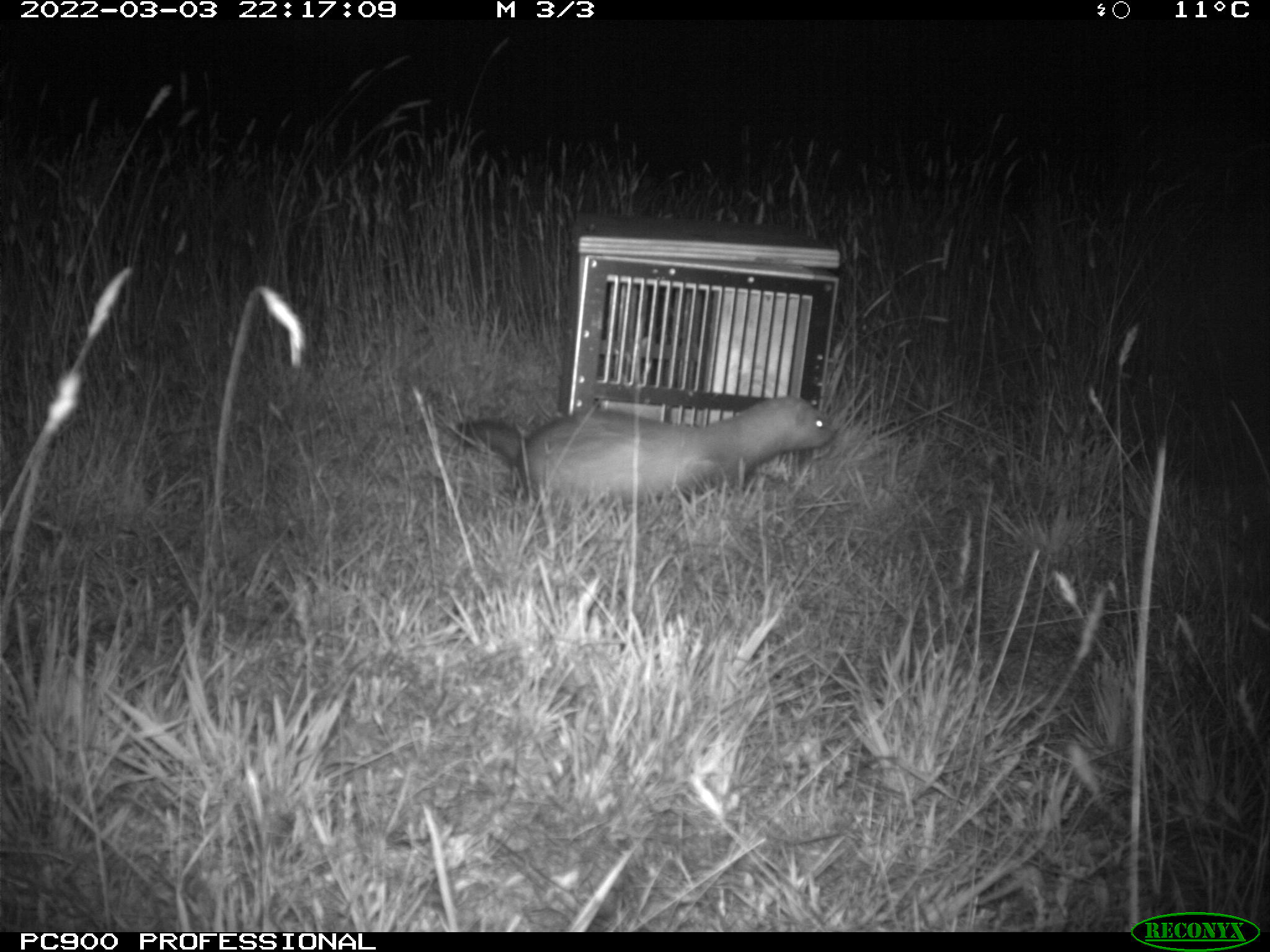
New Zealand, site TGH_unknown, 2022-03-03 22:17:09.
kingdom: Animalia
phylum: Chordata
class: Mammalia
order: Carnivora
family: Mustelidae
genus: Mustela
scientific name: Mustela furo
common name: ferret